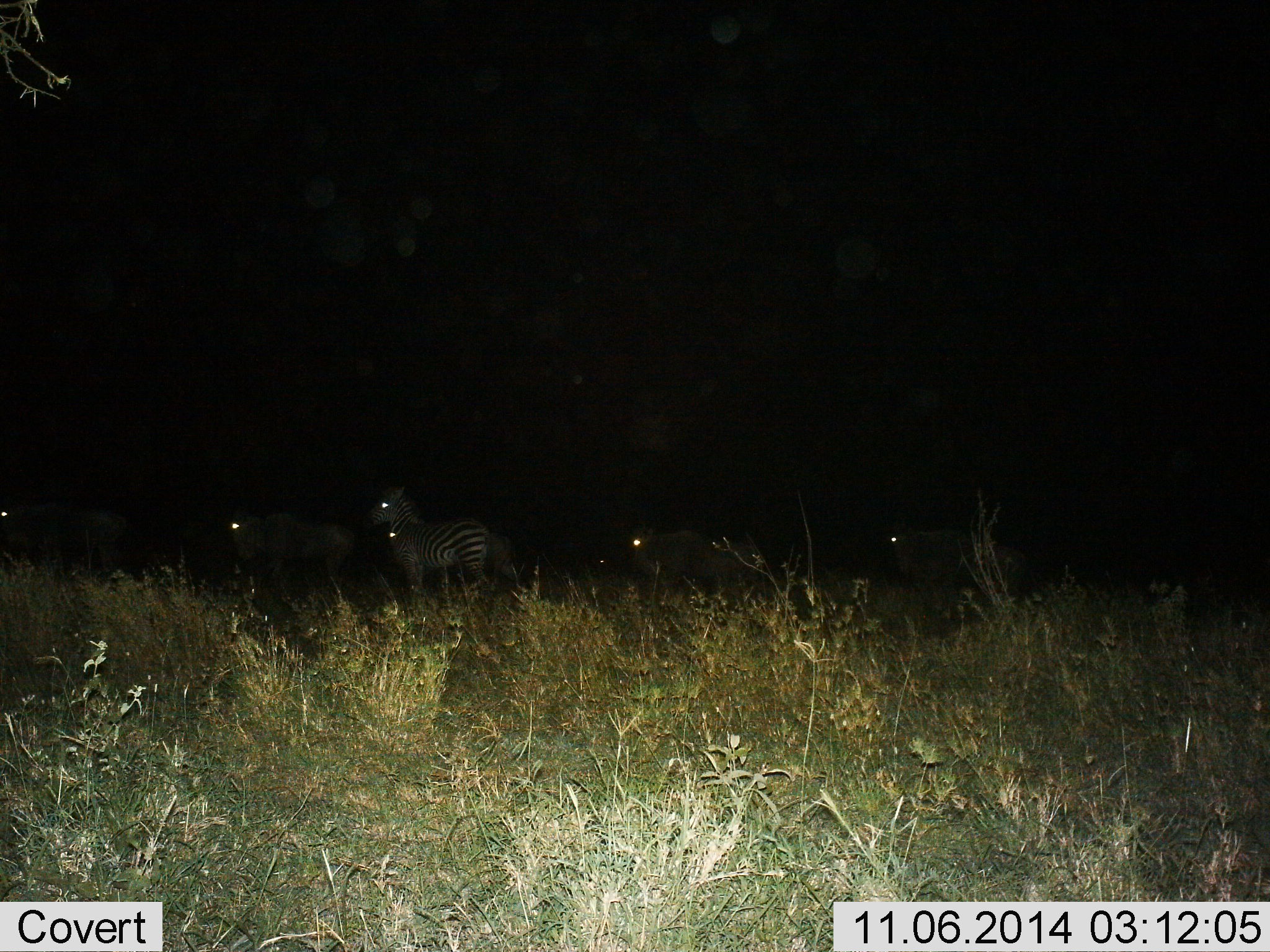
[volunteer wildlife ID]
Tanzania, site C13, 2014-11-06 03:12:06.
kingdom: Animalia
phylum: Chordata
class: Mammalia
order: Artiodactyla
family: Bovidae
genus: Connochaetes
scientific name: Connochaetes taurinus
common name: blue wildebeest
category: wildebeest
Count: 4.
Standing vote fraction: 33%.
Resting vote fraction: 0%.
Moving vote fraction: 67%.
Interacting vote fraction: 0%.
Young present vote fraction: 0%.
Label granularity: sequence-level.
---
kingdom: Animalia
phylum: Chordata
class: Mammalia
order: Perissodactyla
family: Equidae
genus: Equus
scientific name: Equus quagga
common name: plains zebra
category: zebra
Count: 4.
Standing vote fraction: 80%.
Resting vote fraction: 0%.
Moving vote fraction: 20%.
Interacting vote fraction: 0%.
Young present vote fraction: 5%.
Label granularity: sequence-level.